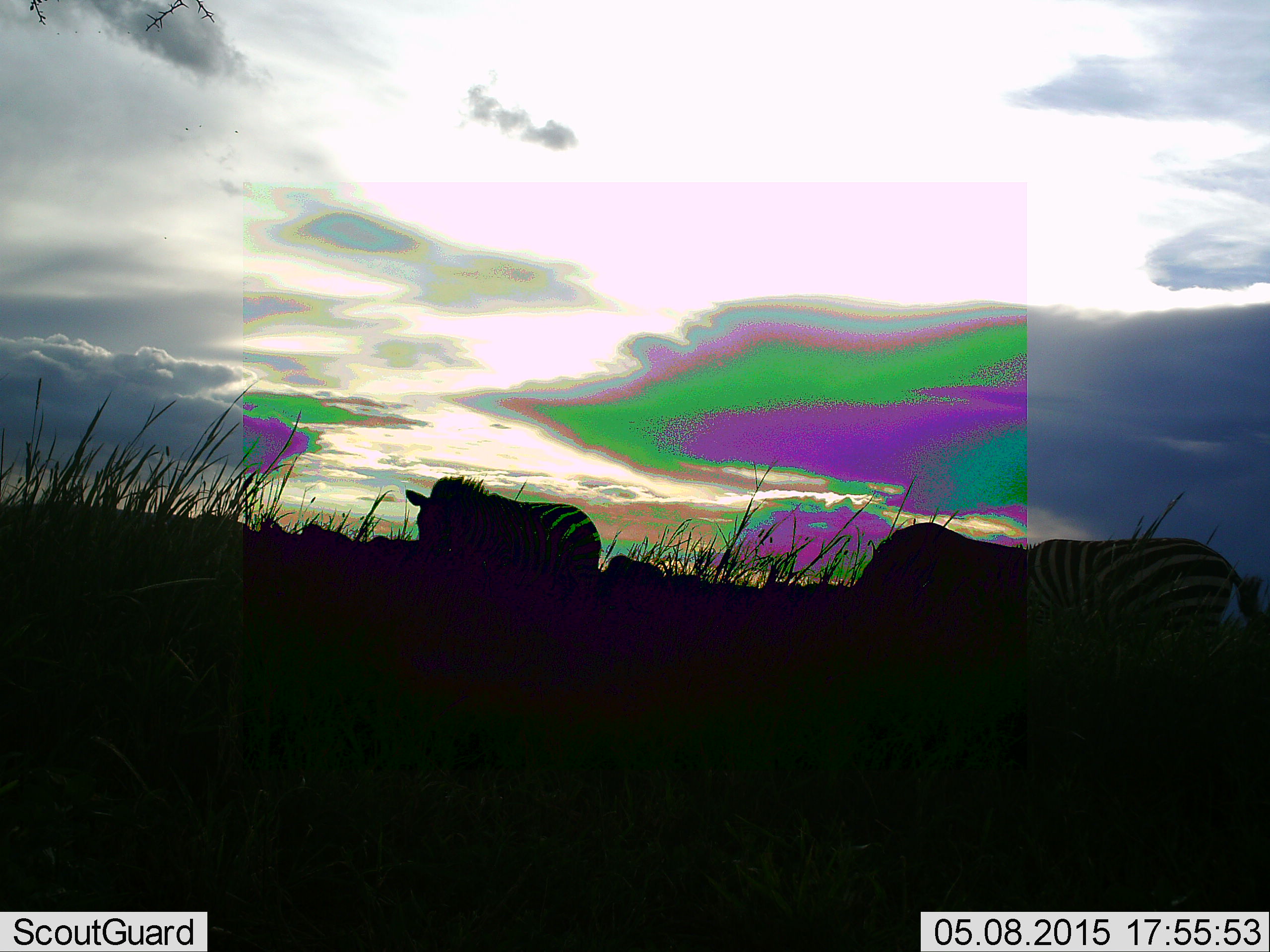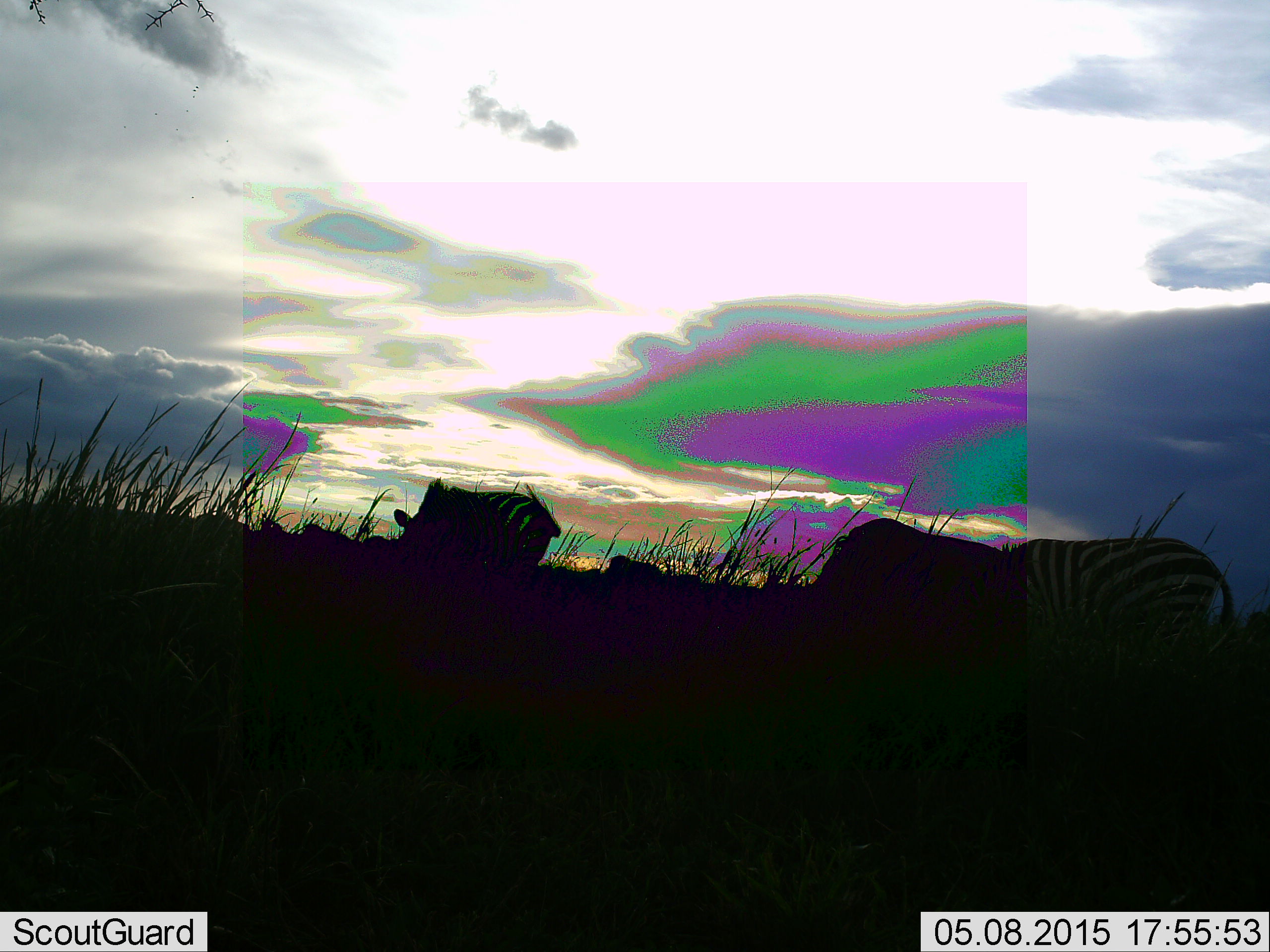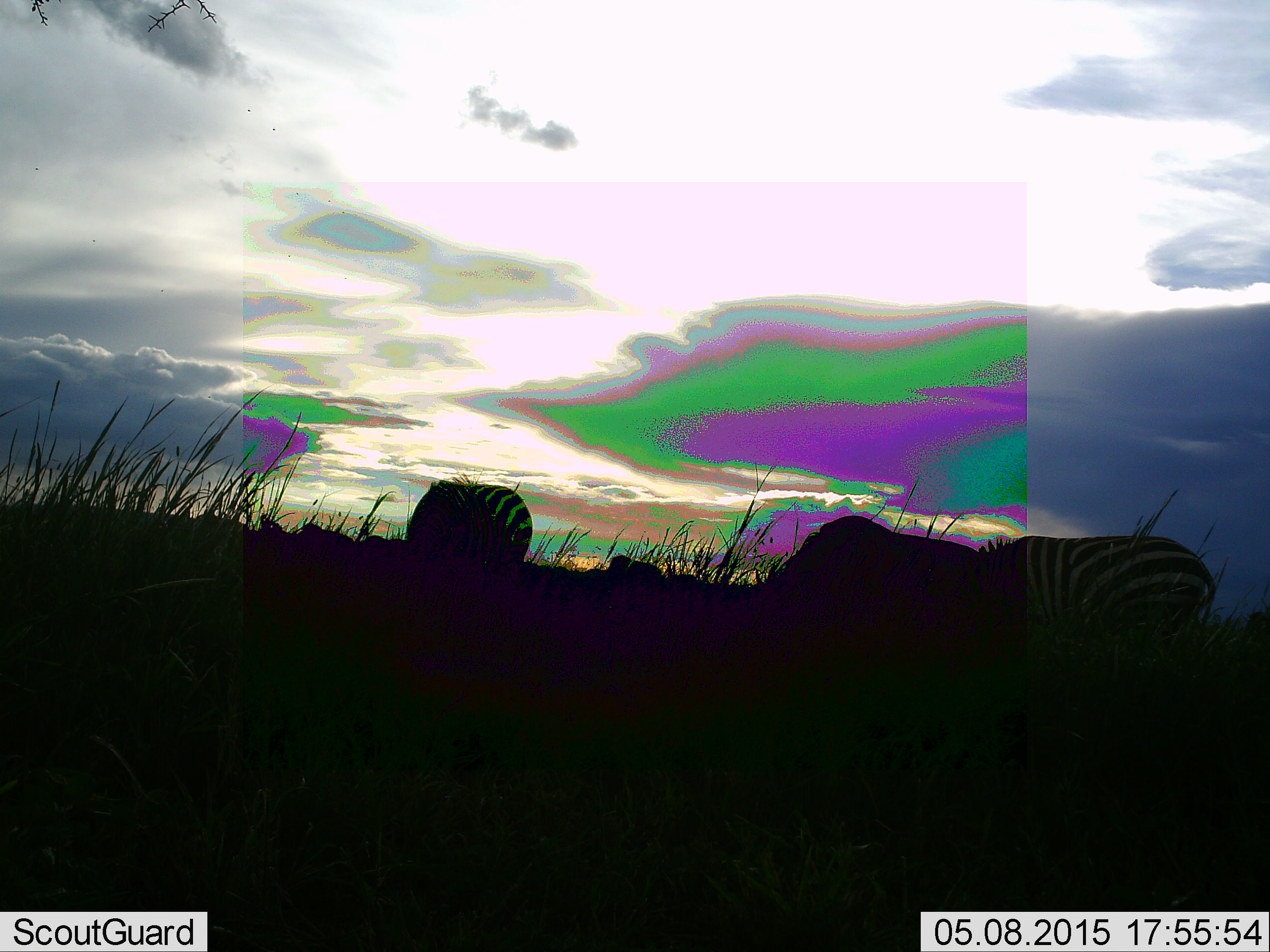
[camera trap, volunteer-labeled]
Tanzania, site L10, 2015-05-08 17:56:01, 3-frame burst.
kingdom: Animalia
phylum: Chordata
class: Mammalia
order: Perissodactyla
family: Equidae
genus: Equus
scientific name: Equus quagga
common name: plains zebra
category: zebra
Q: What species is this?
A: Zebra (plains zebra) (Equus quagga).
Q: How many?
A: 3.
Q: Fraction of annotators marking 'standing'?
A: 18%.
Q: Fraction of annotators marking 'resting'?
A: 0%.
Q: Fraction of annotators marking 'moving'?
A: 64%.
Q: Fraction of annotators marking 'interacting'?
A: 0%.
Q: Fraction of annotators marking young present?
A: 0%.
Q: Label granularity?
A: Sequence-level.